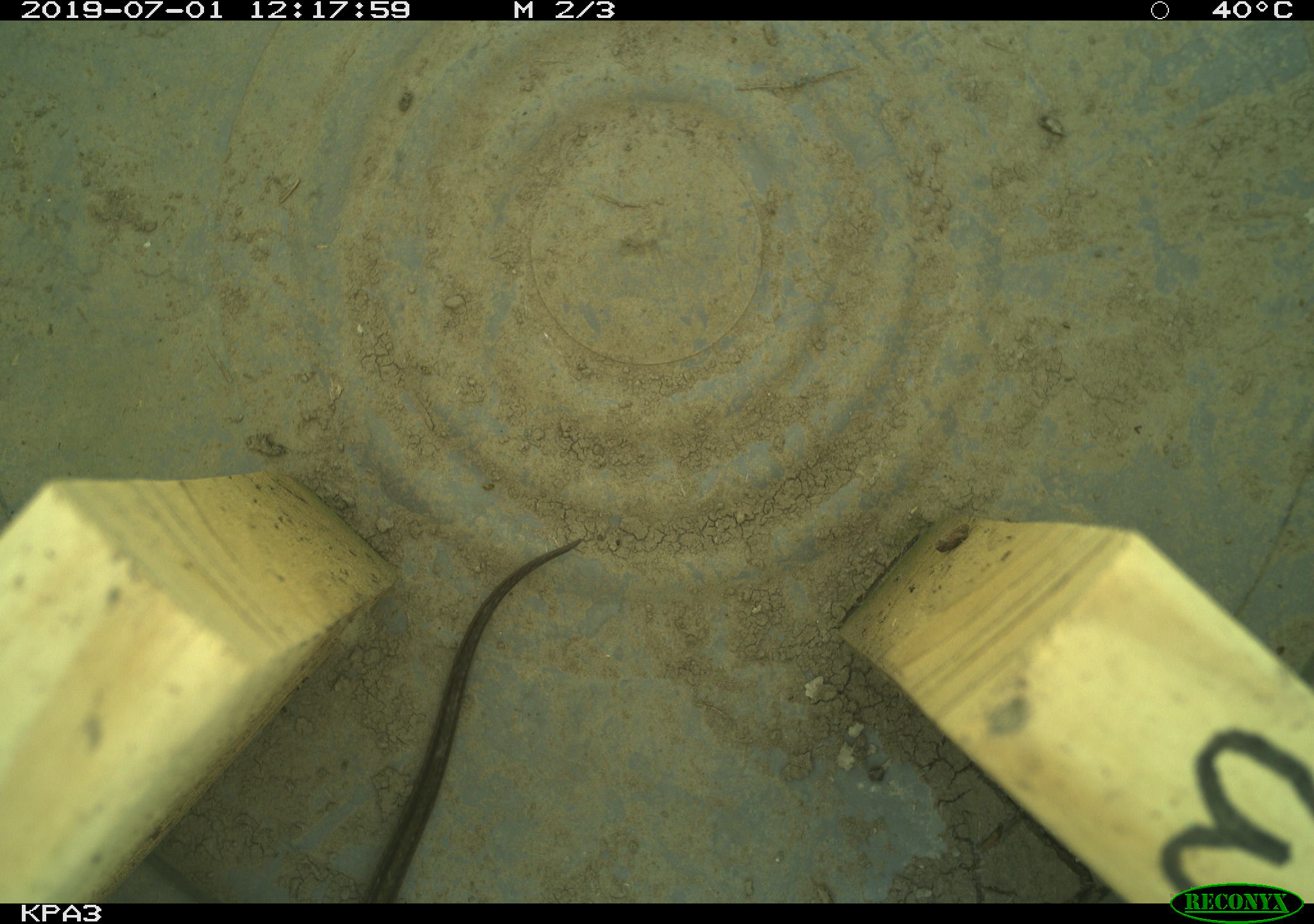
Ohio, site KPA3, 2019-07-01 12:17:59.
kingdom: Animalia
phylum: Chordata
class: Reptilia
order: Squamata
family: Colubridae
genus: Thamnophis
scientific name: Thamnophis sirtalis sirtalis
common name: eastern gartersnake